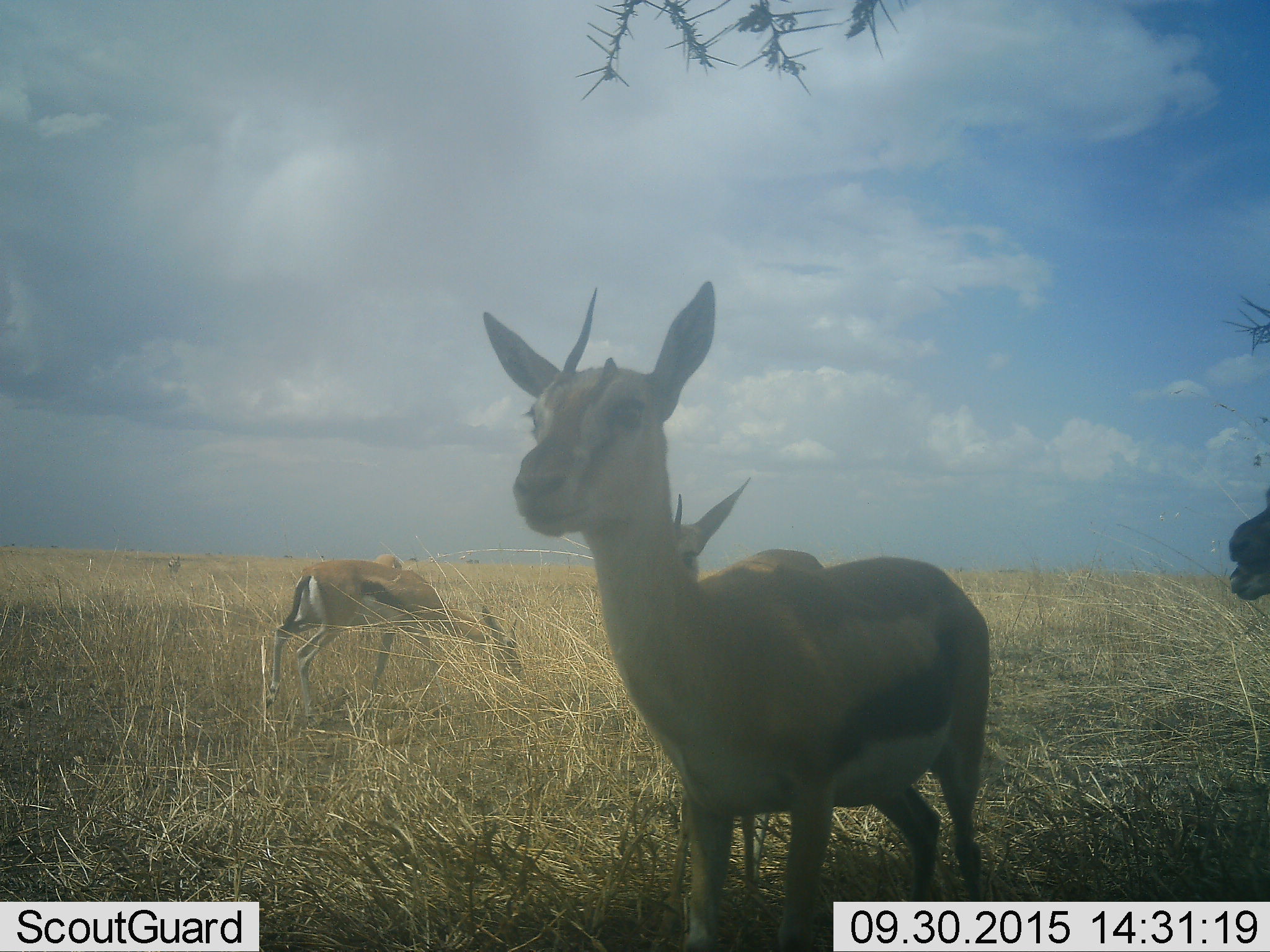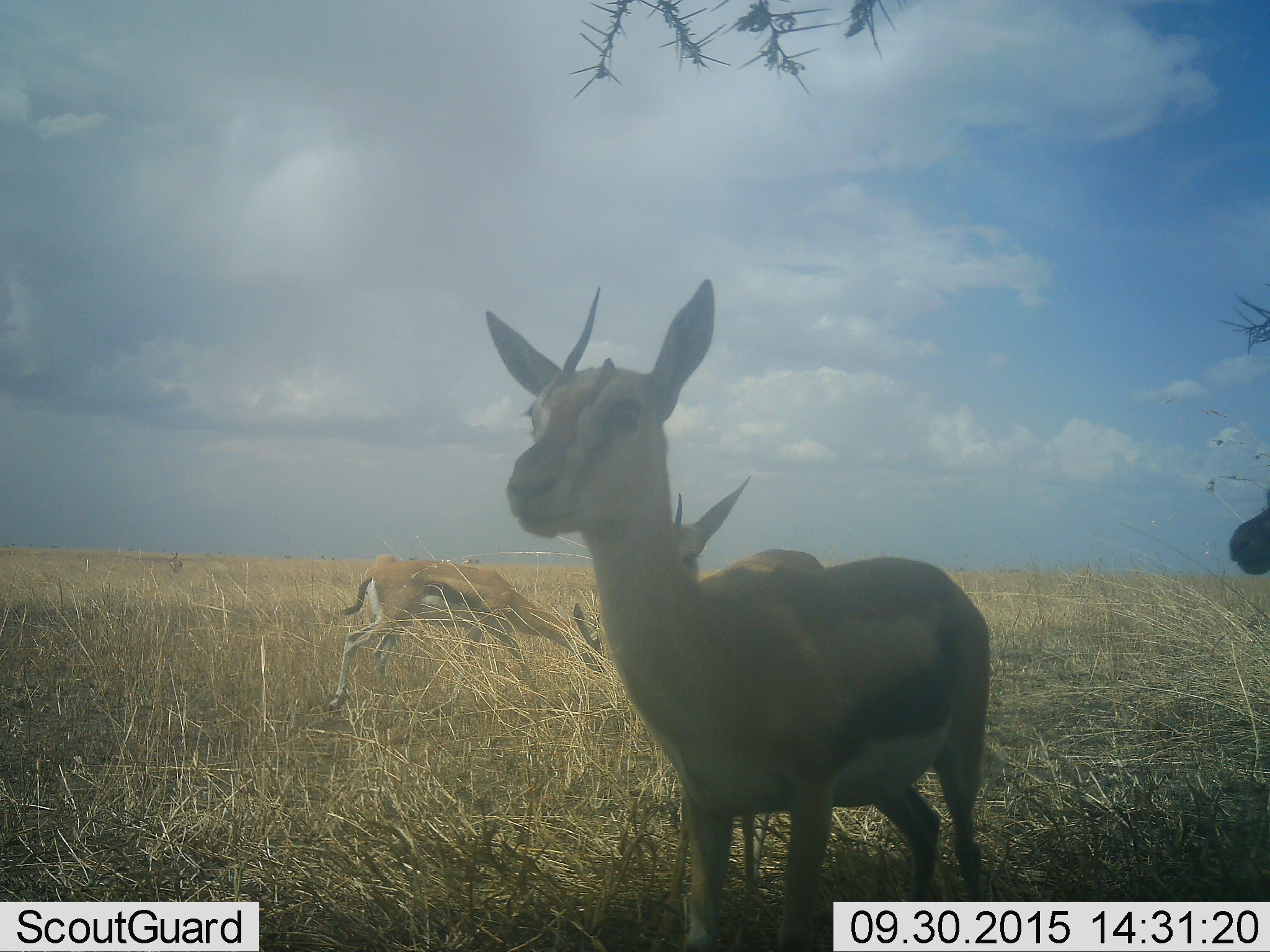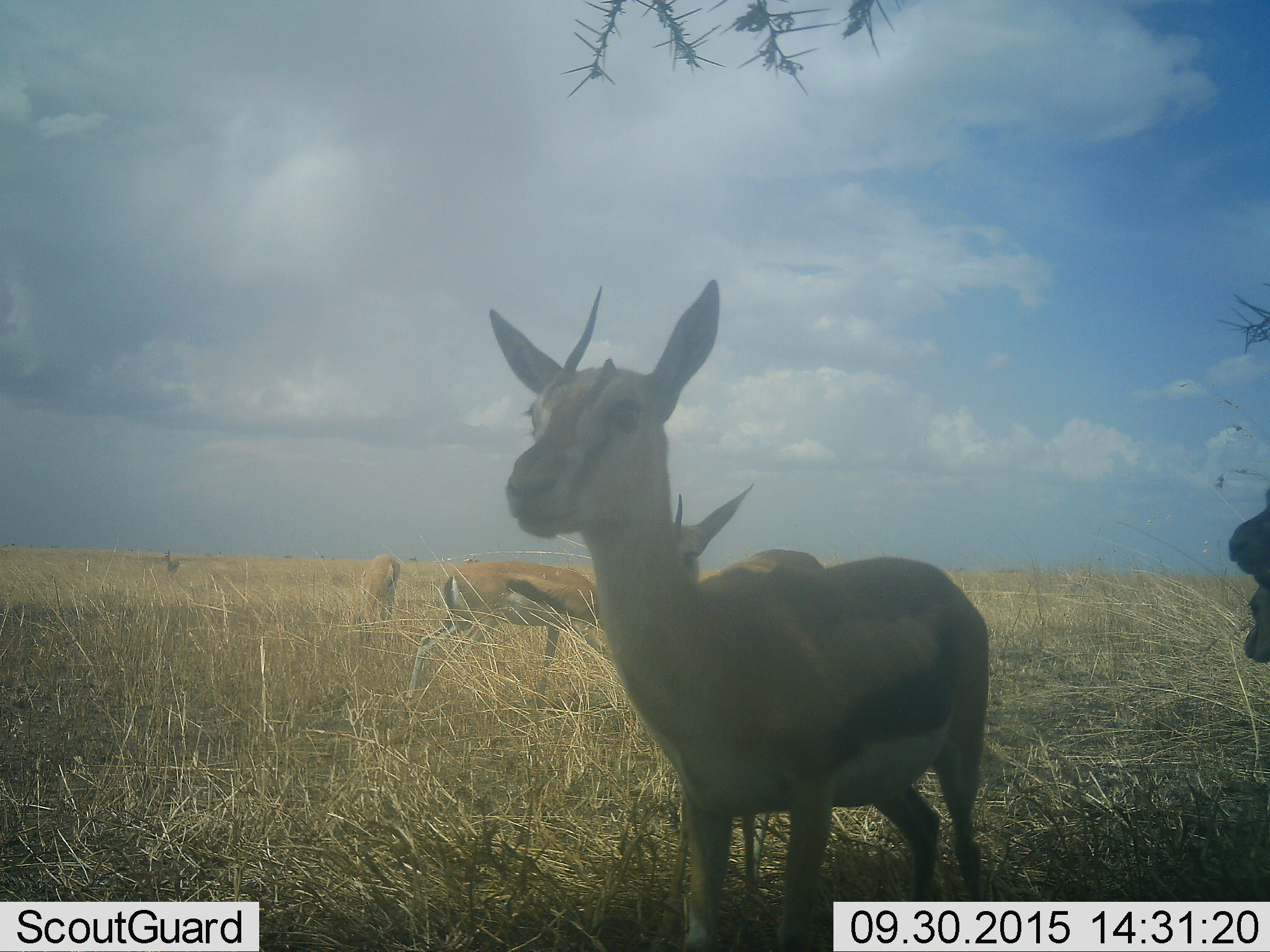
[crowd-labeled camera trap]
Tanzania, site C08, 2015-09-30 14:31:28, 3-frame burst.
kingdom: Animalia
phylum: Chordata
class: Mammalia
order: Artiodactyla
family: Bovidae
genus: Eudorcas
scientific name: Eudorcas thomsonii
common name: thomson's gazelle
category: gazellethomsons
Gazellethomsons (thomson's gazelle) (Eudorcas thomsonii), count 4. Behavior (volunteer vote fractions): standing 88%, resting 0%, moving 19%, interacting 0%. Young present (vote fraction): 6%. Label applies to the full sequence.